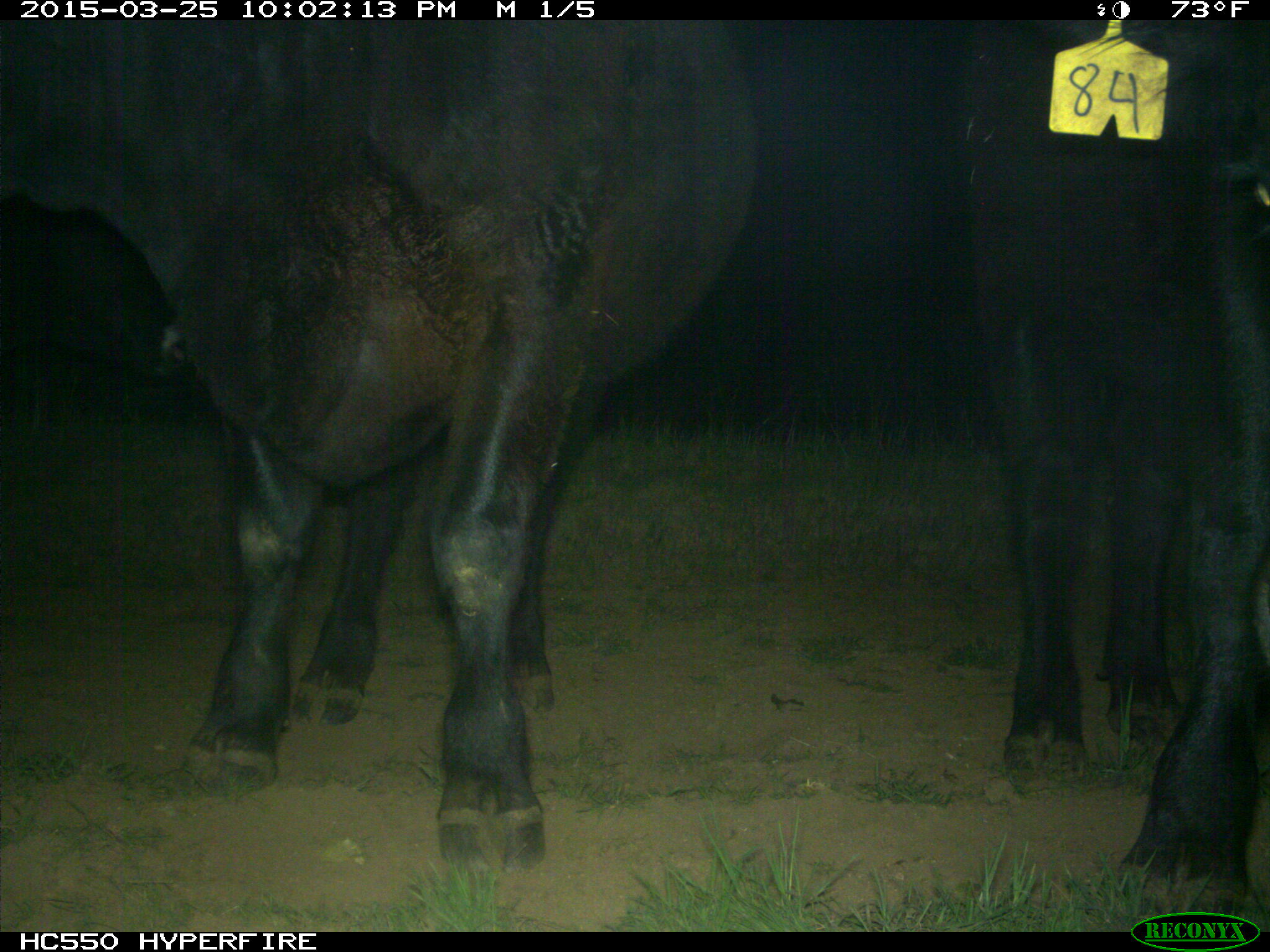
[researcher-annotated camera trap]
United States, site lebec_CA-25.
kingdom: Animalia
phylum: Chordata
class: Mammalia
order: Artiodactyla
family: Bovidae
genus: Bos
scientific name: Bos taurus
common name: domestic cow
Bos taurus (domestic cow).